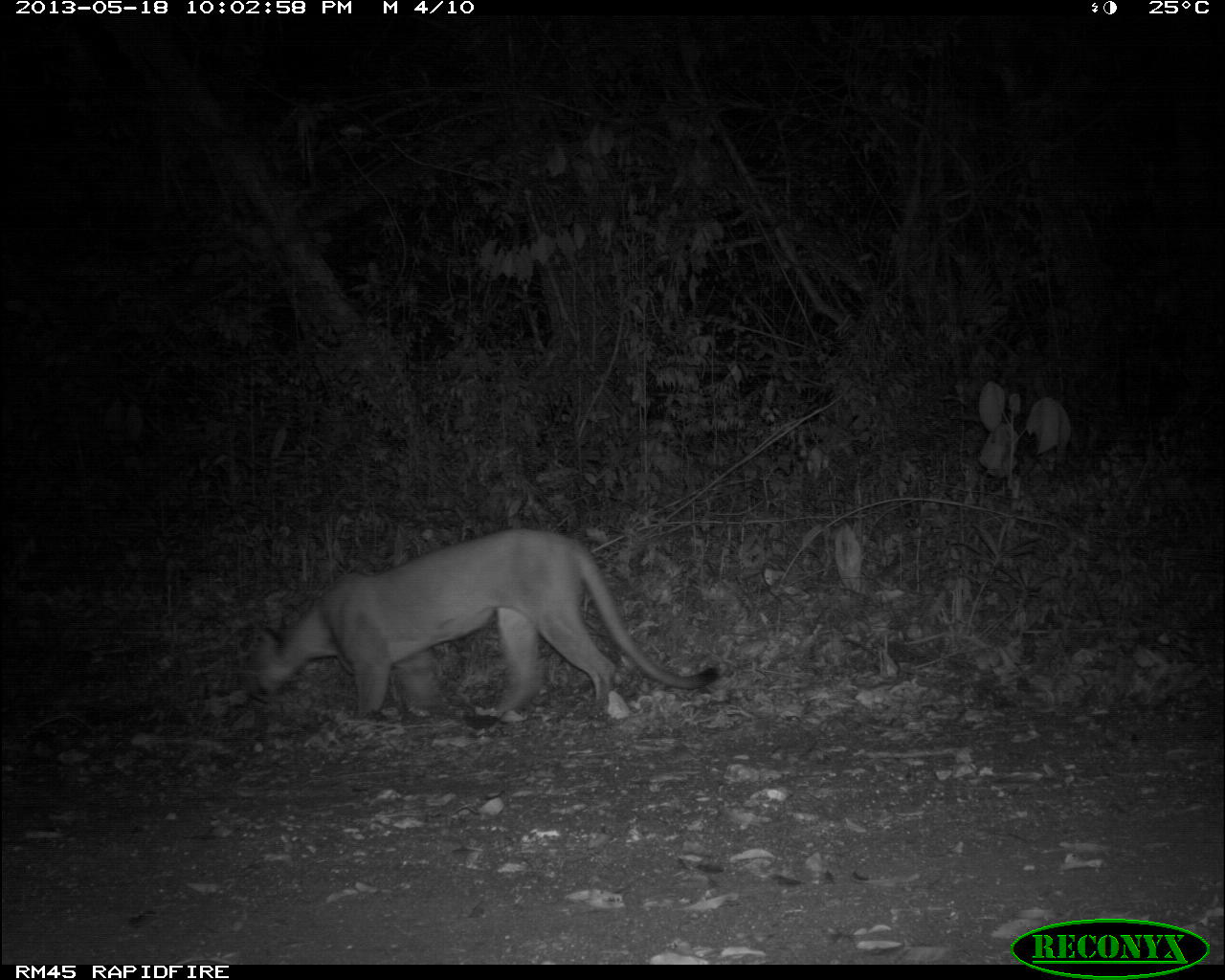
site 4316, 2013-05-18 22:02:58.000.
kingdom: Animalia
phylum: Chordata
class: Mammalia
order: Carnivora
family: Felidae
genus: Puma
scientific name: Puma concolor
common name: mountain lion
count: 1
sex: male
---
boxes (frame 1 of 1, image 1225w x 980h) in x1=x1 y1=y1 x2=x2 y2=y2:
puma concolor: x1=251 y1=528 x2=722 y2=726